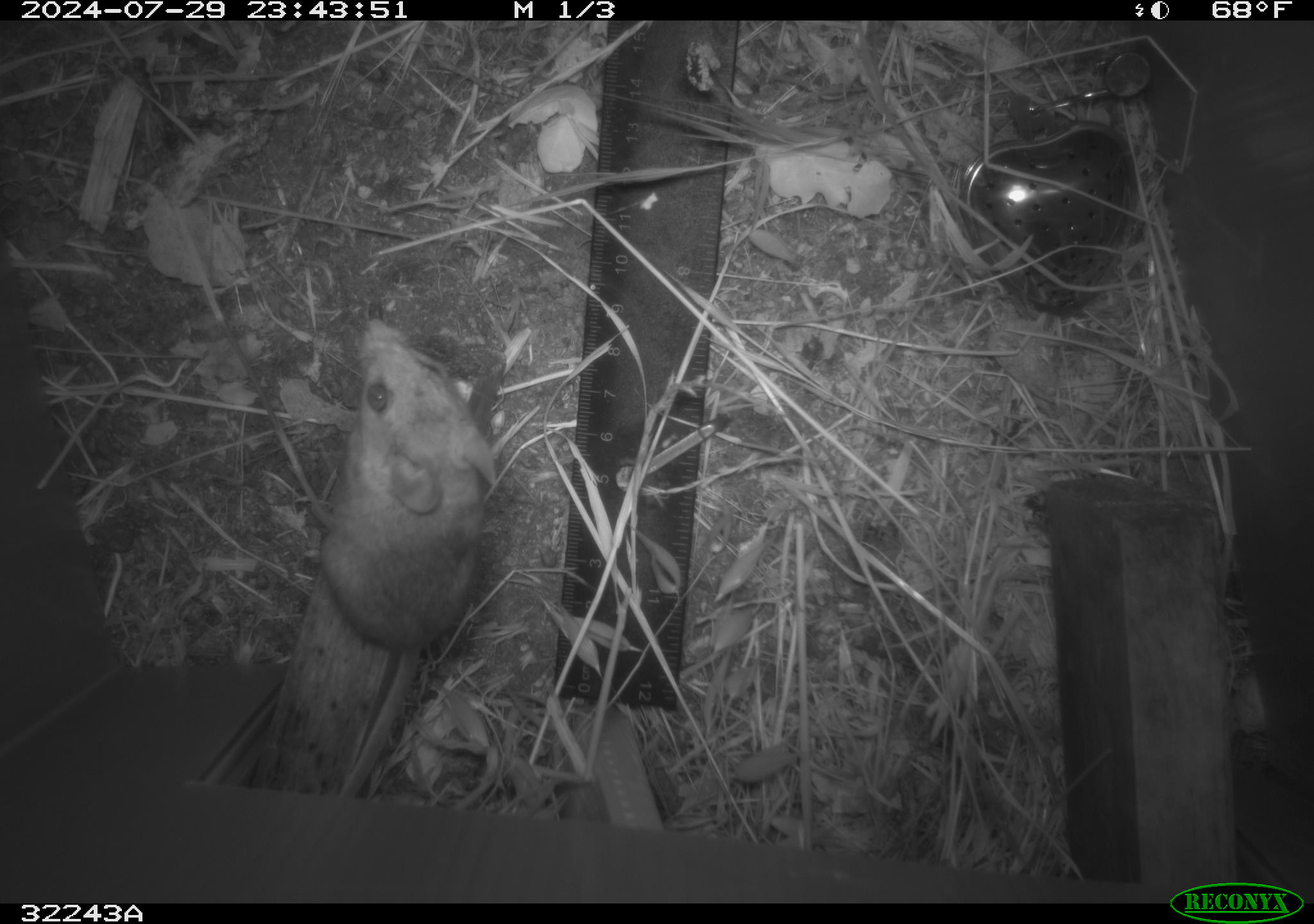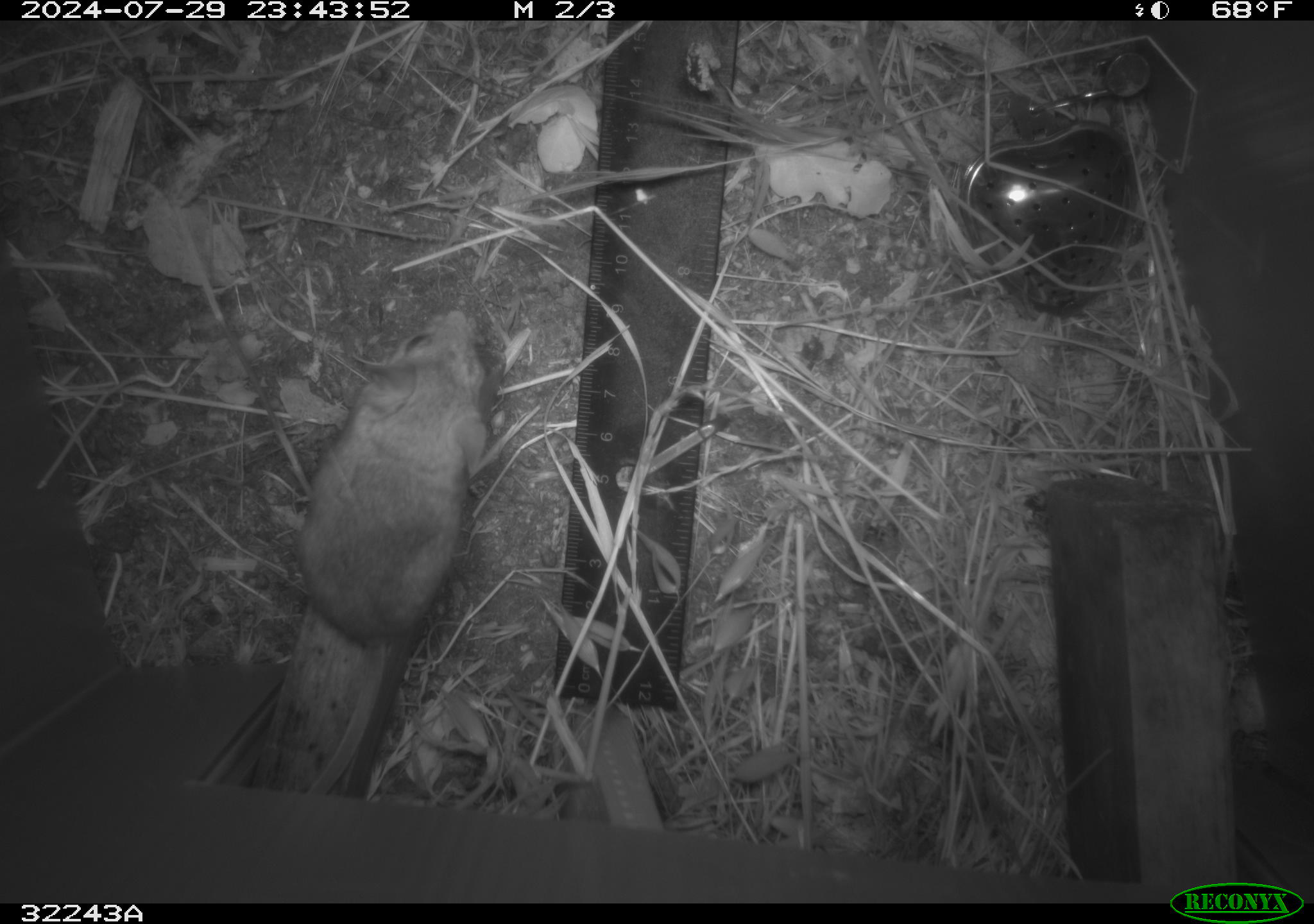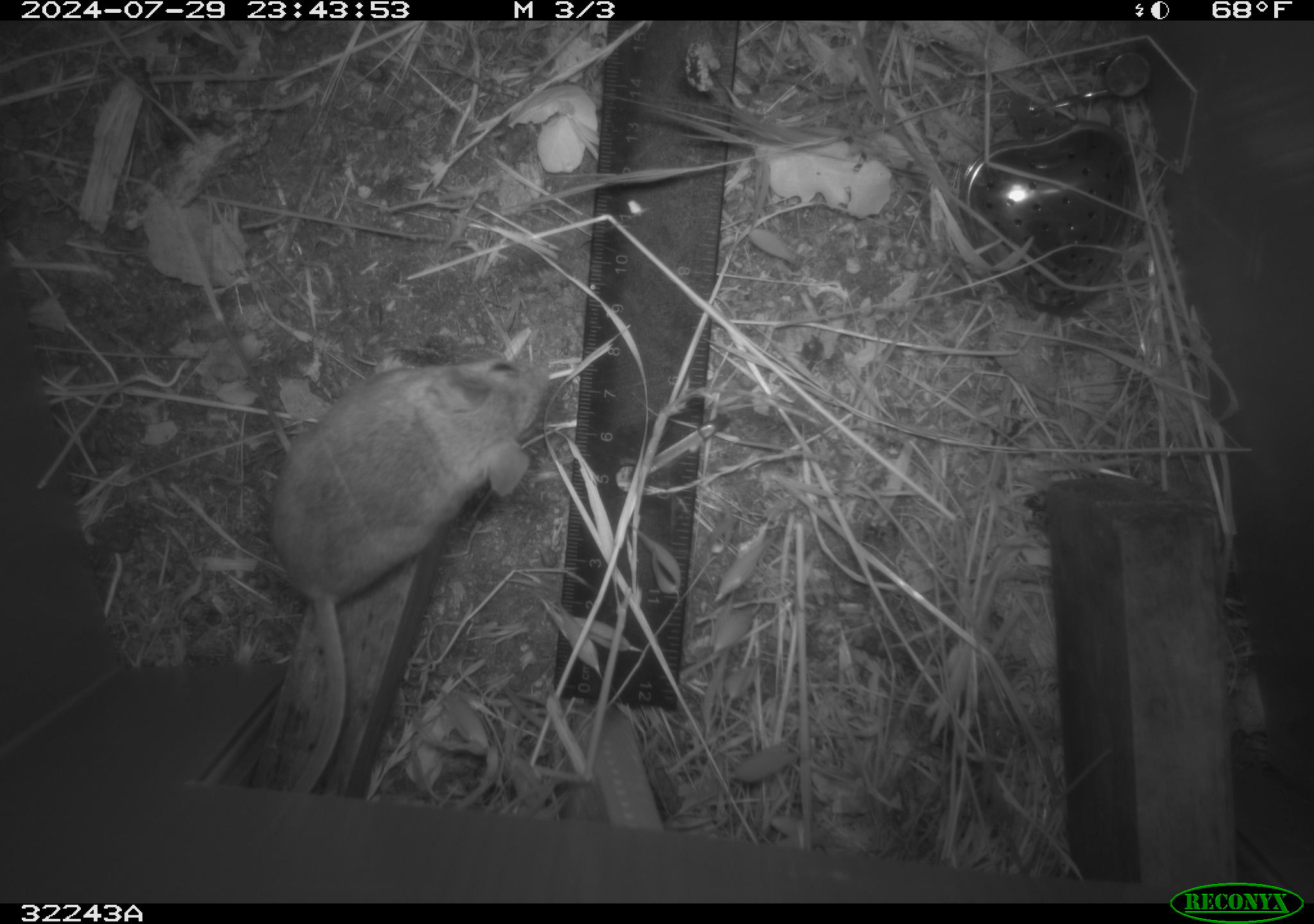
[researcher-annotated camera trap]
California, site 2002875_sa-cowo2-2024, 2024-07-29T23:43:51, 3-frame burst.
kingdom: Animalia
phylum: Chordata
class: Mammalia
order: Rodentia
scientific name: Rodentia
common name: rodent